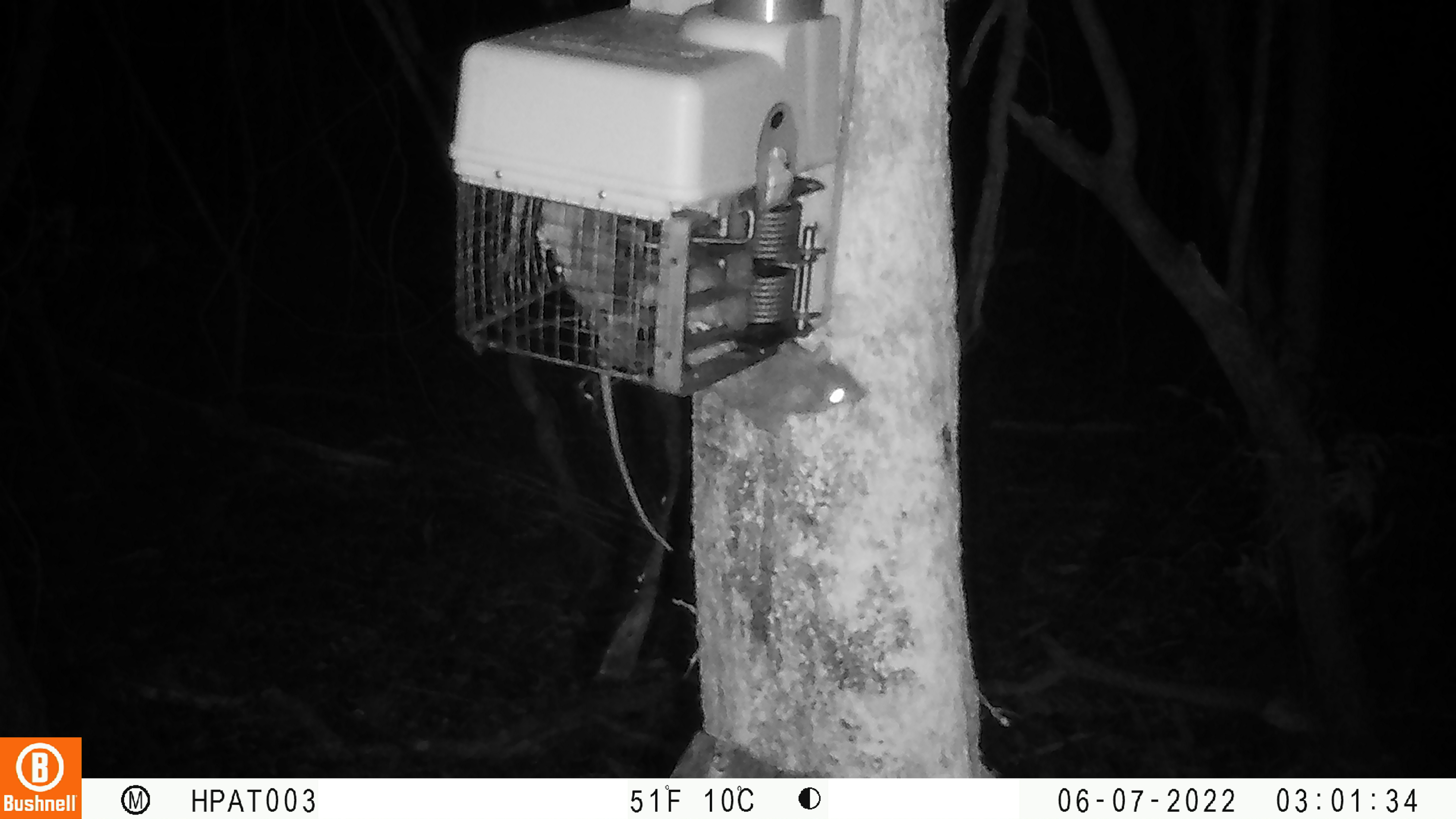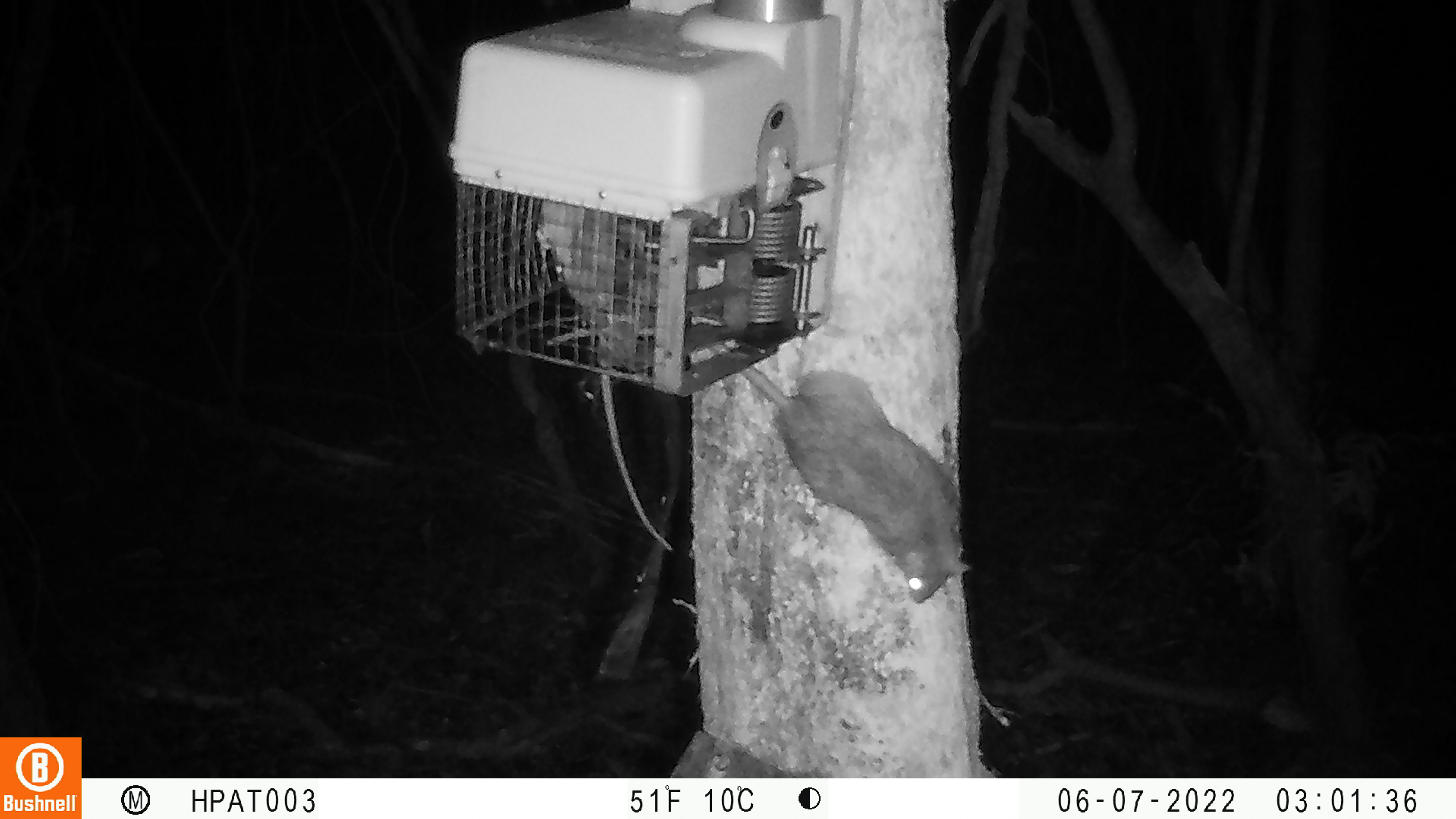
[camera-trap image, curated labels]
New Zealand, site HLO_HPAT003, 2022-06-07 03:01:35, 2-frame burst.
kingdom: Animalia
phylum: Chordata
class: Mammalia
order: Rodentia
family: Muridae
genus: Rattus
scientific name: Rattus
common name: rat